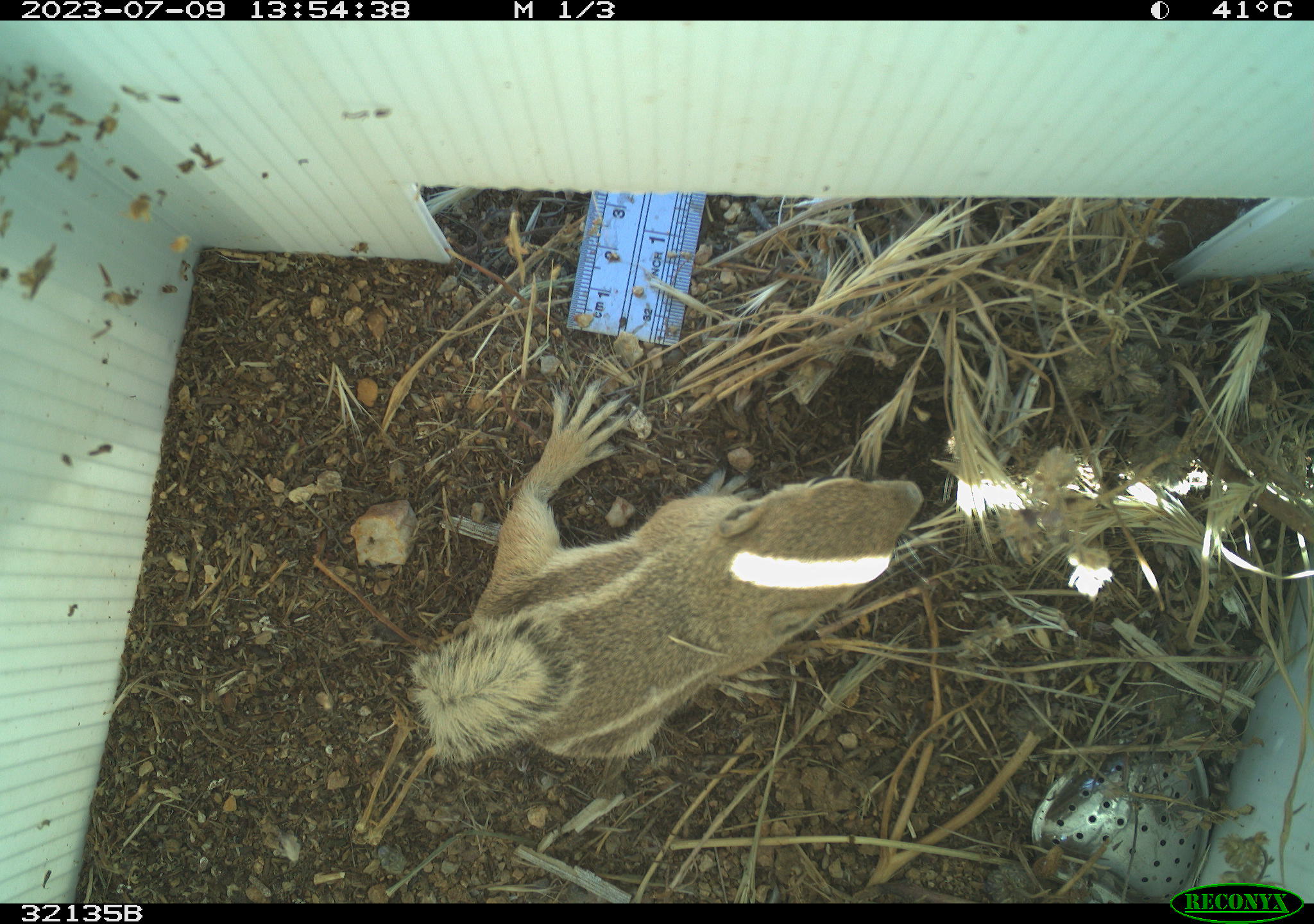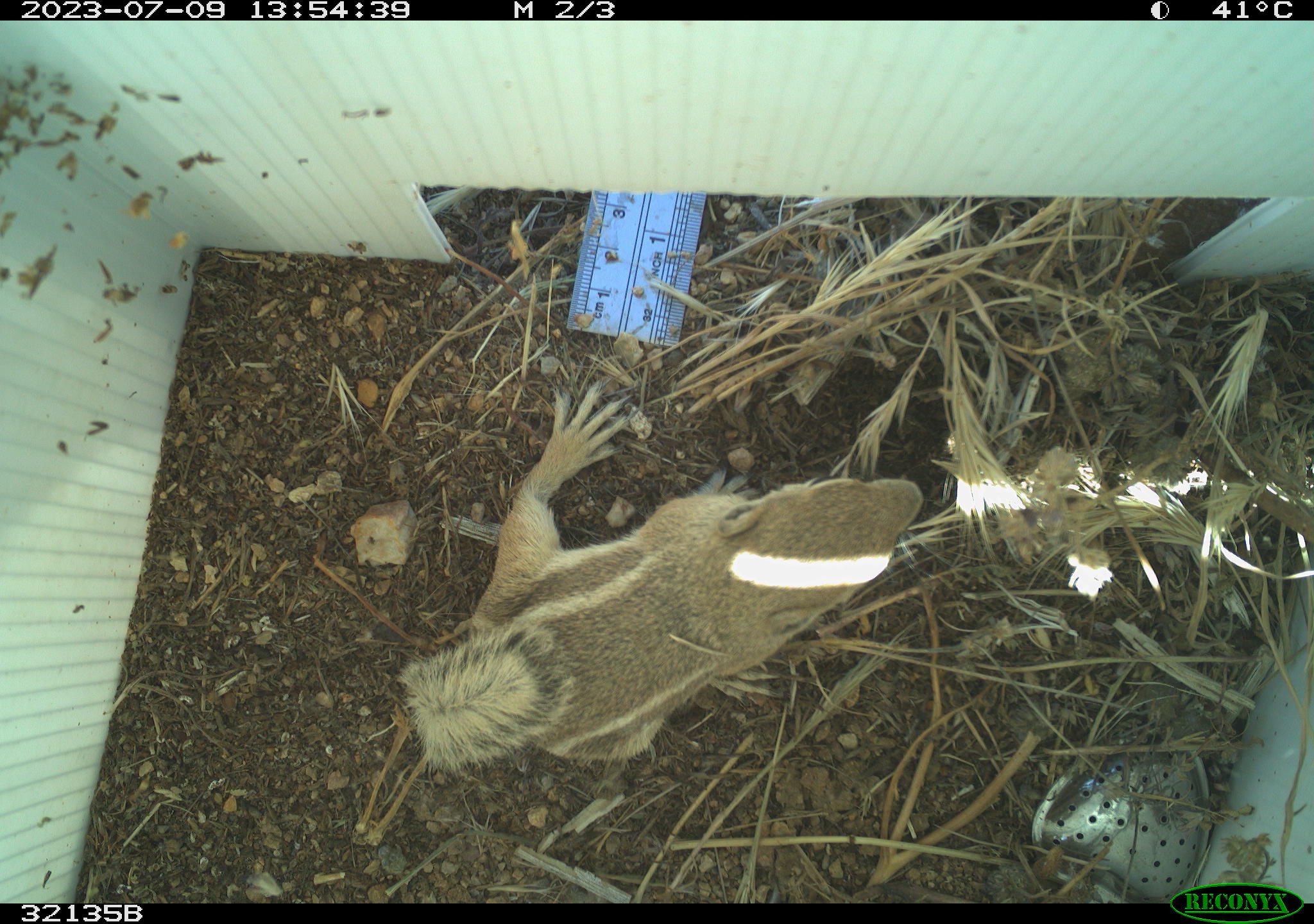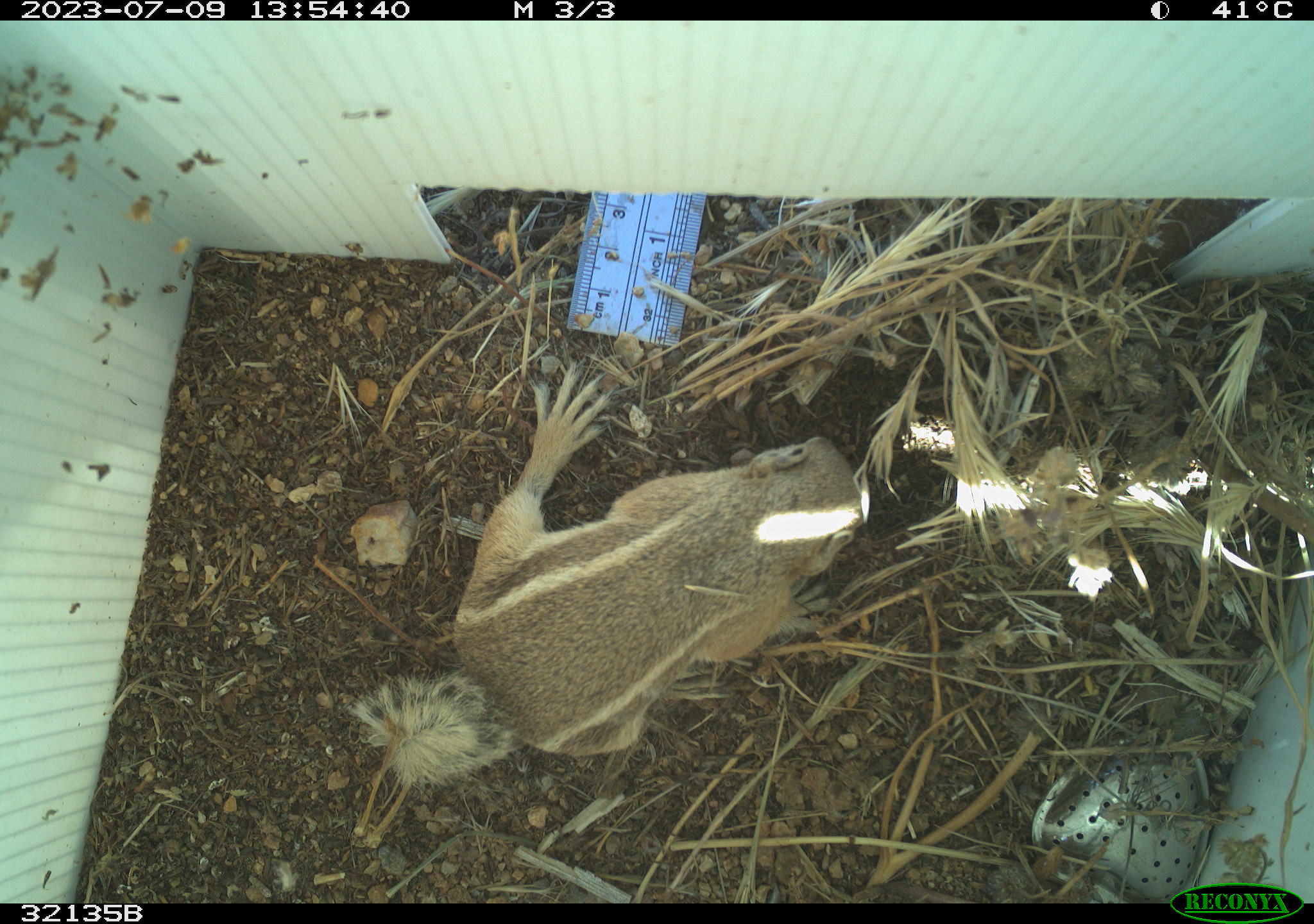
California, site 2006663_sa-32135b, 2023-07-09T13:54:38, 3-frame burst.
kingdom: Animalia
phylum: Chordata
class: Mammalia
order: Rodentia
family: Sciuridae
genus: Ammospermophilus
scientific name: Ammospermophilus leucurus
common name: white-tailed antelope squirrel